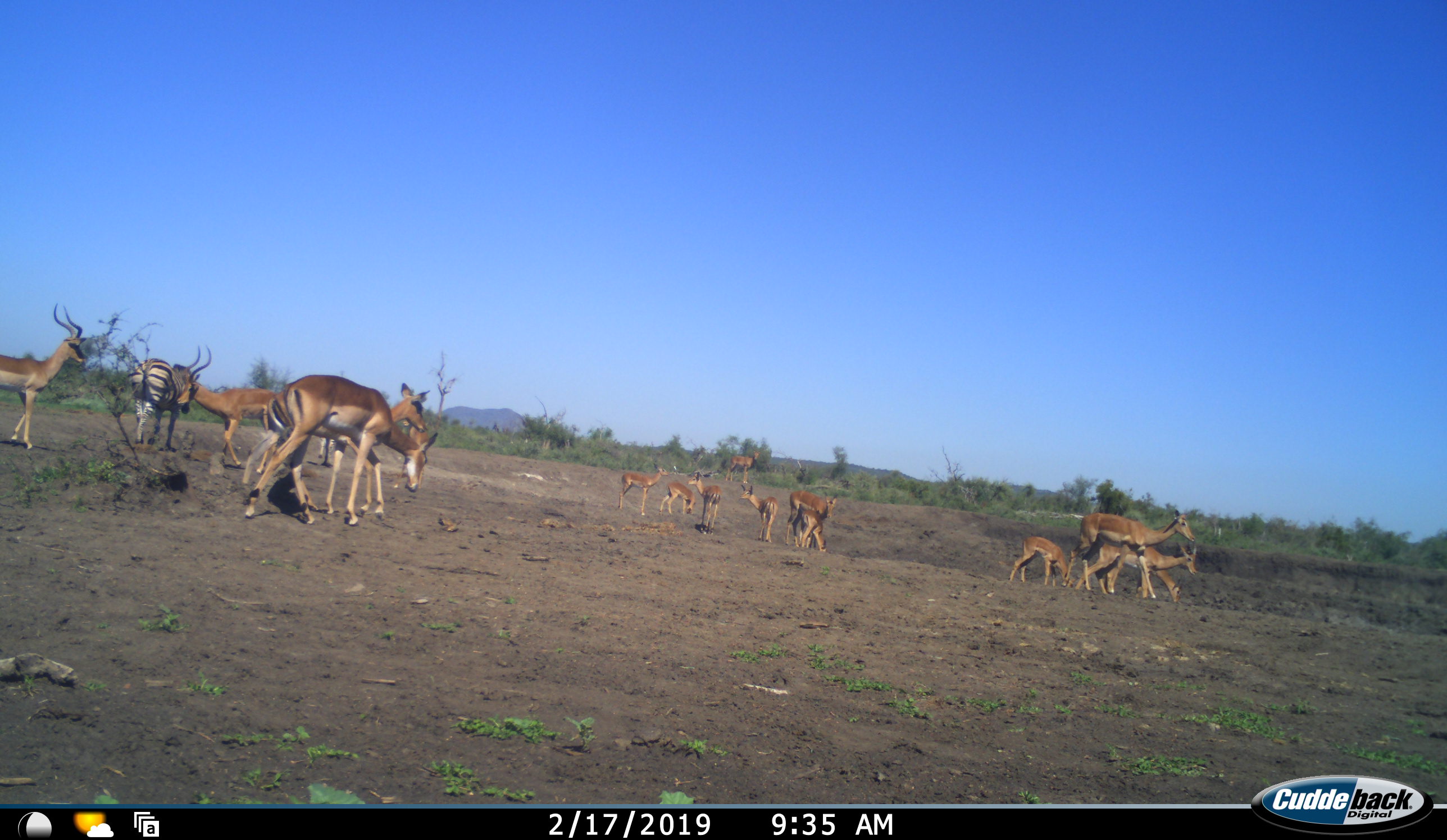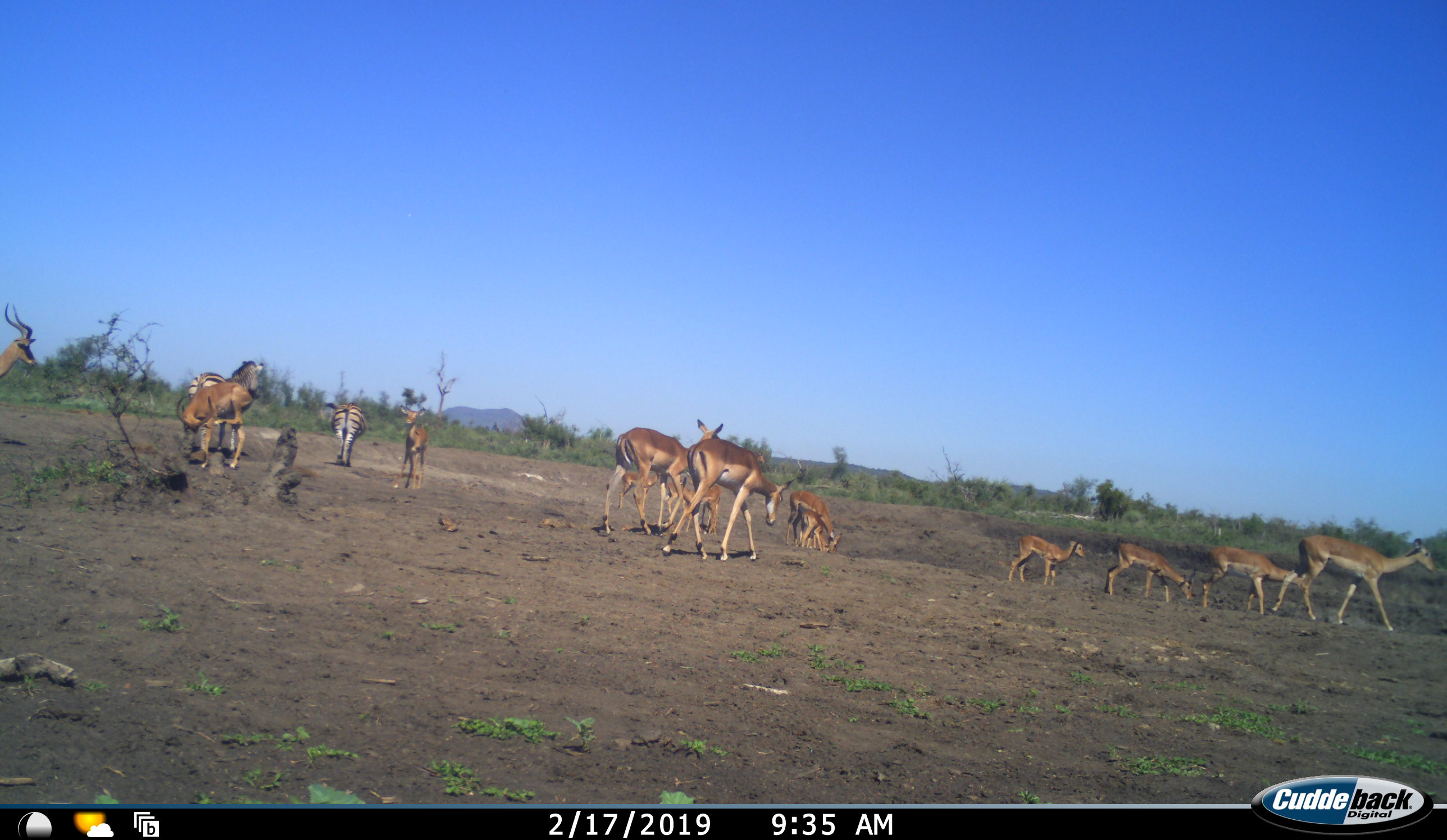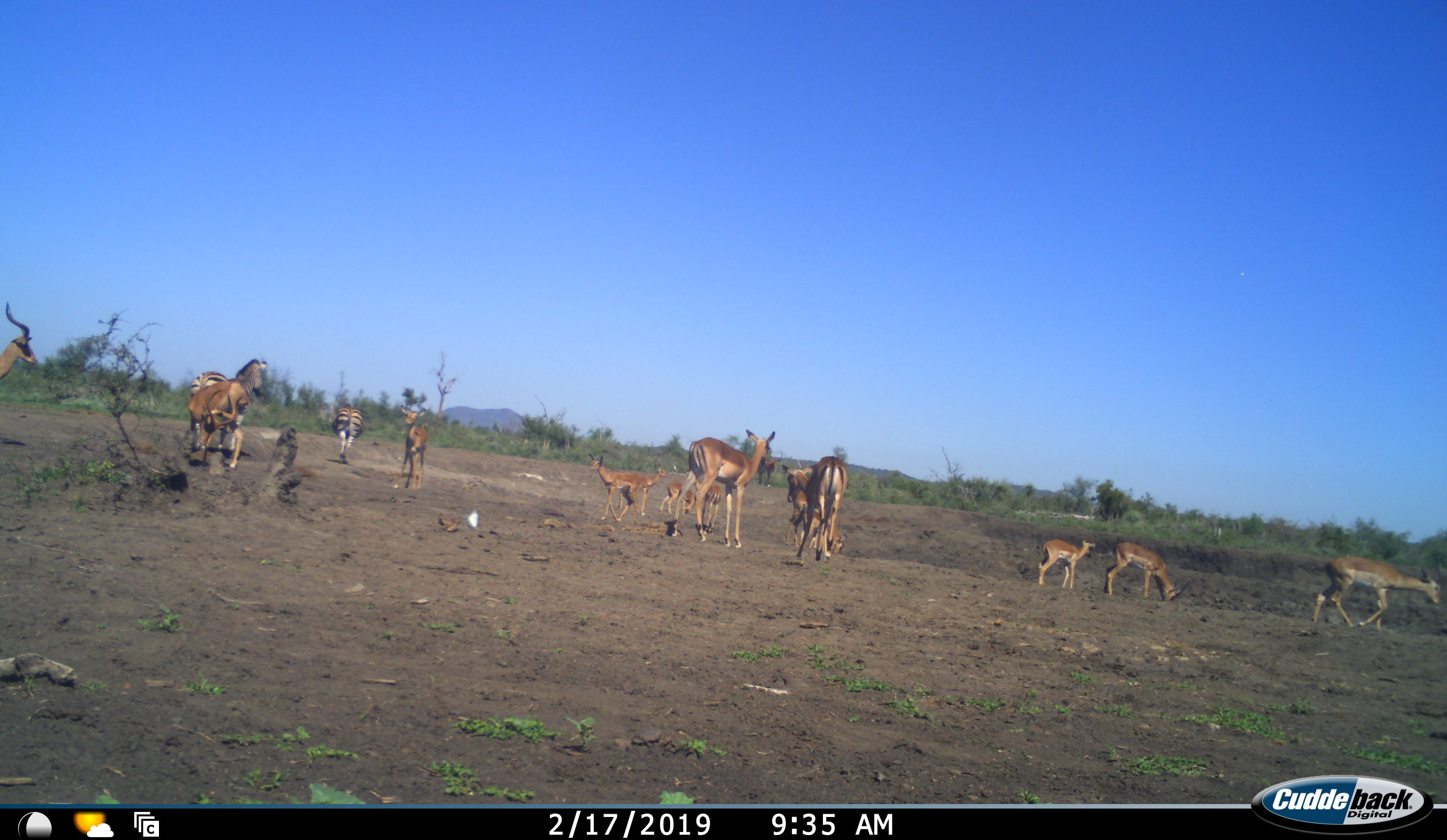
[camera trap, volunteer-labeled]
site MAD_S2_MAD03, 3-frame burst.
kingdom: Animalia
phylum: Chordata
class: Mammalia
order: Artiodactyla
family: Bovidae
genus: Aepyceros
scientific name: Aepyceros melampus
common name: impala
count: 11-50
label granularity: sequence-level